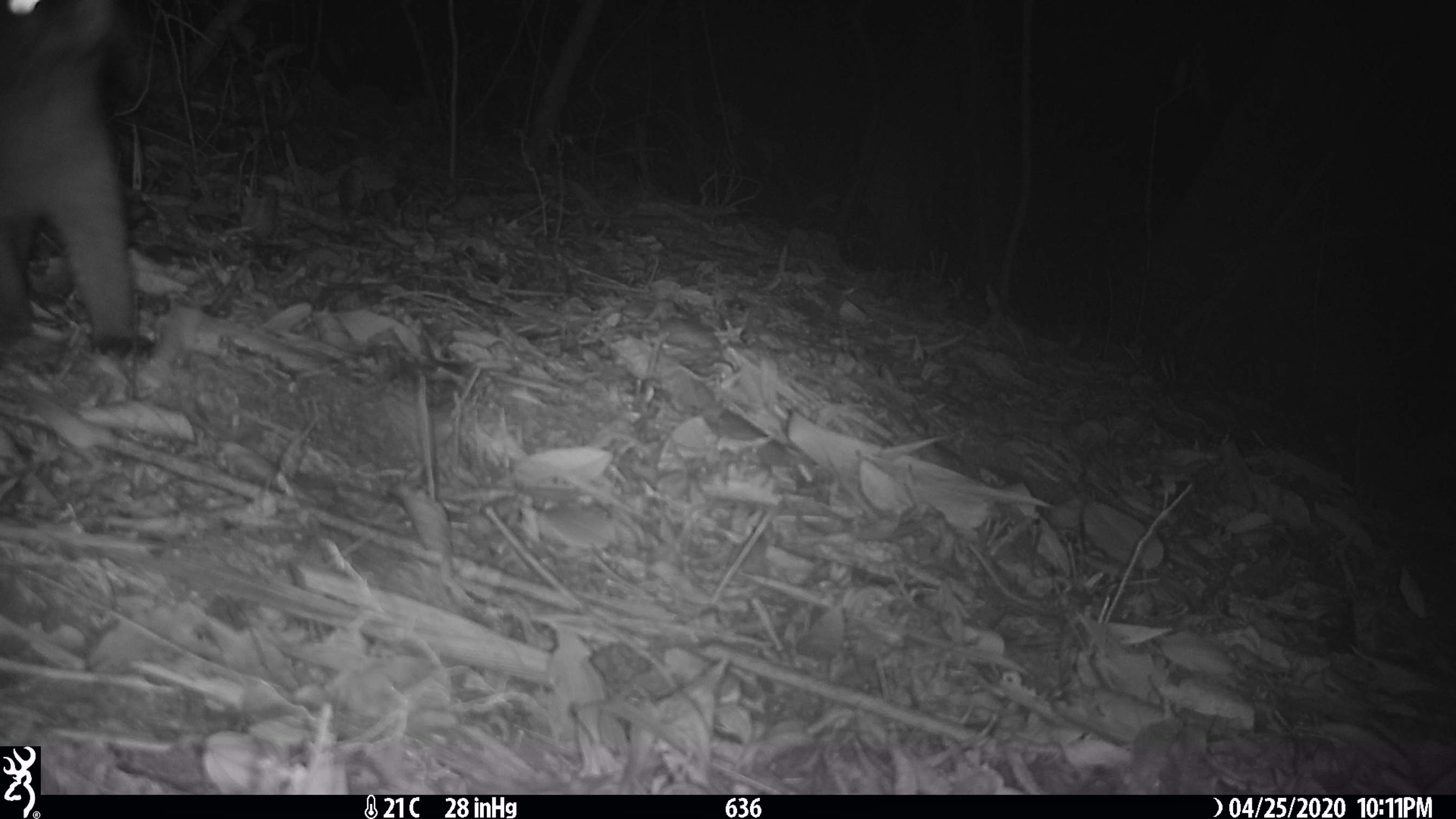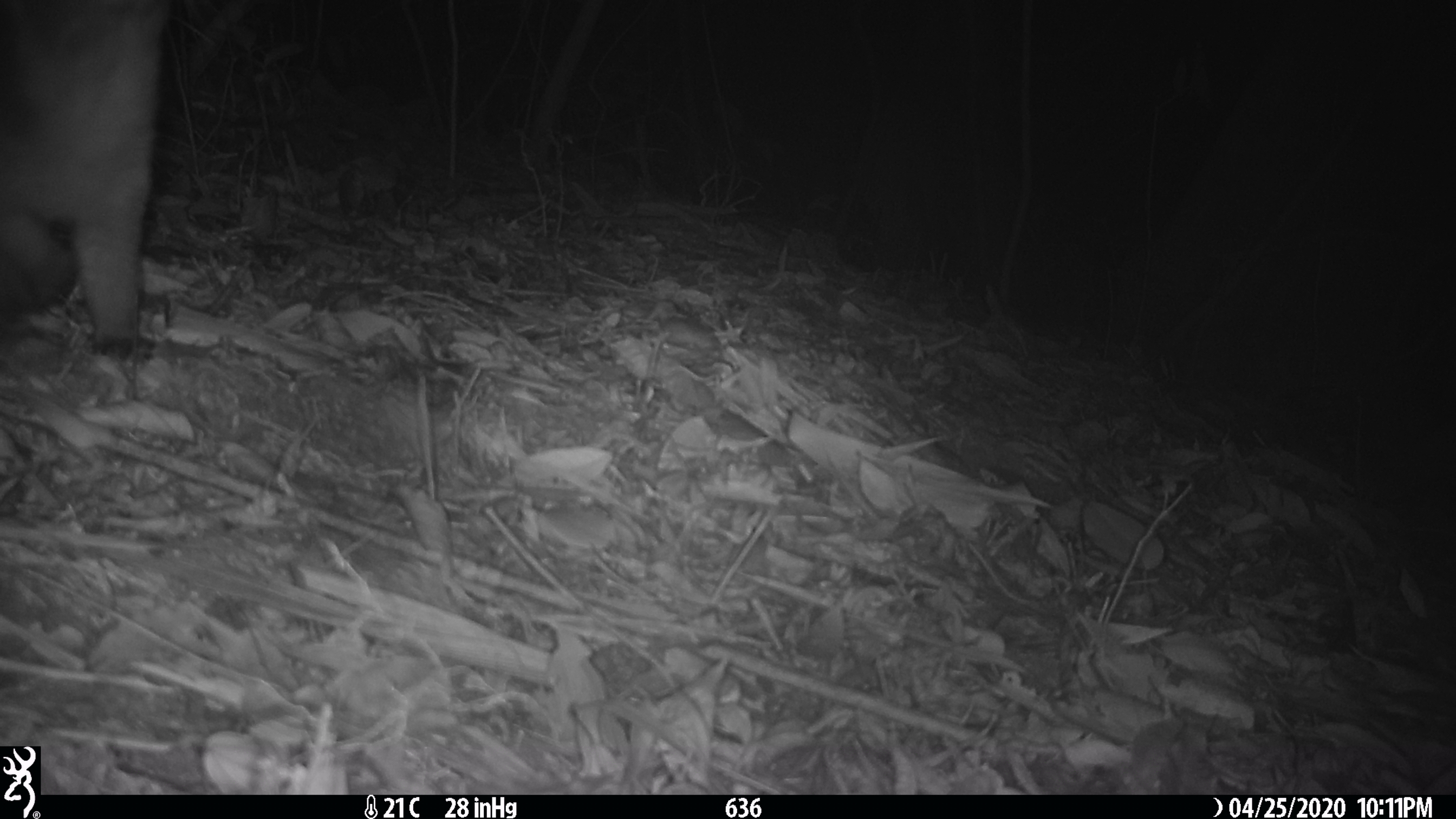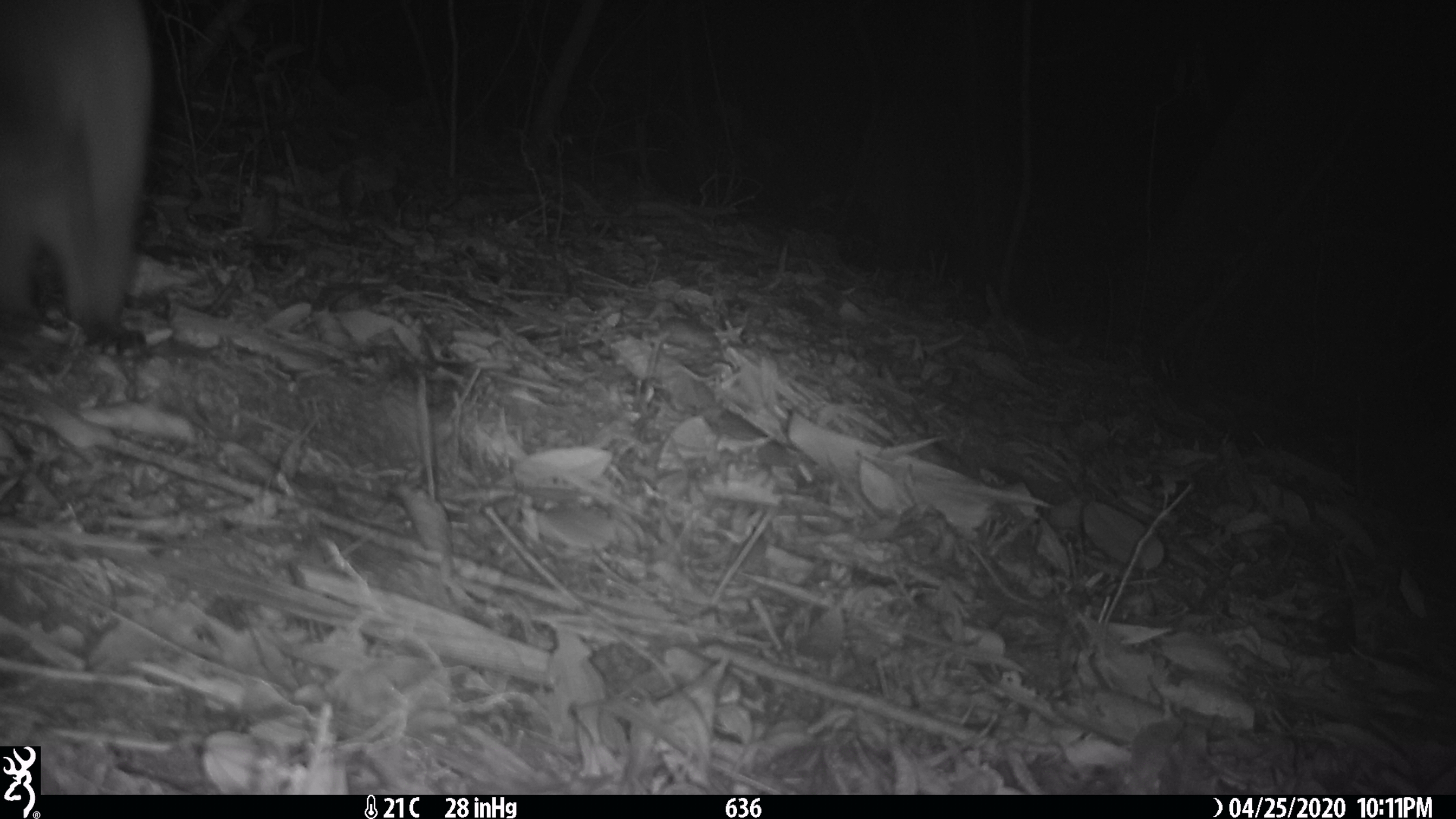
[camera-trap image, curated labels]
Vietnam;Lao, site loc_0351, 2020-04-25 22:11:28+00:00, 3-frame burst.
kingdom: Animalia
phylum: Chordata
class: Mammalia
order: Carnivora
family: Viverridae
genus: Paguma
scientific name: Paguma larvata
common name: masked palm civet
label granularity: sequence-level